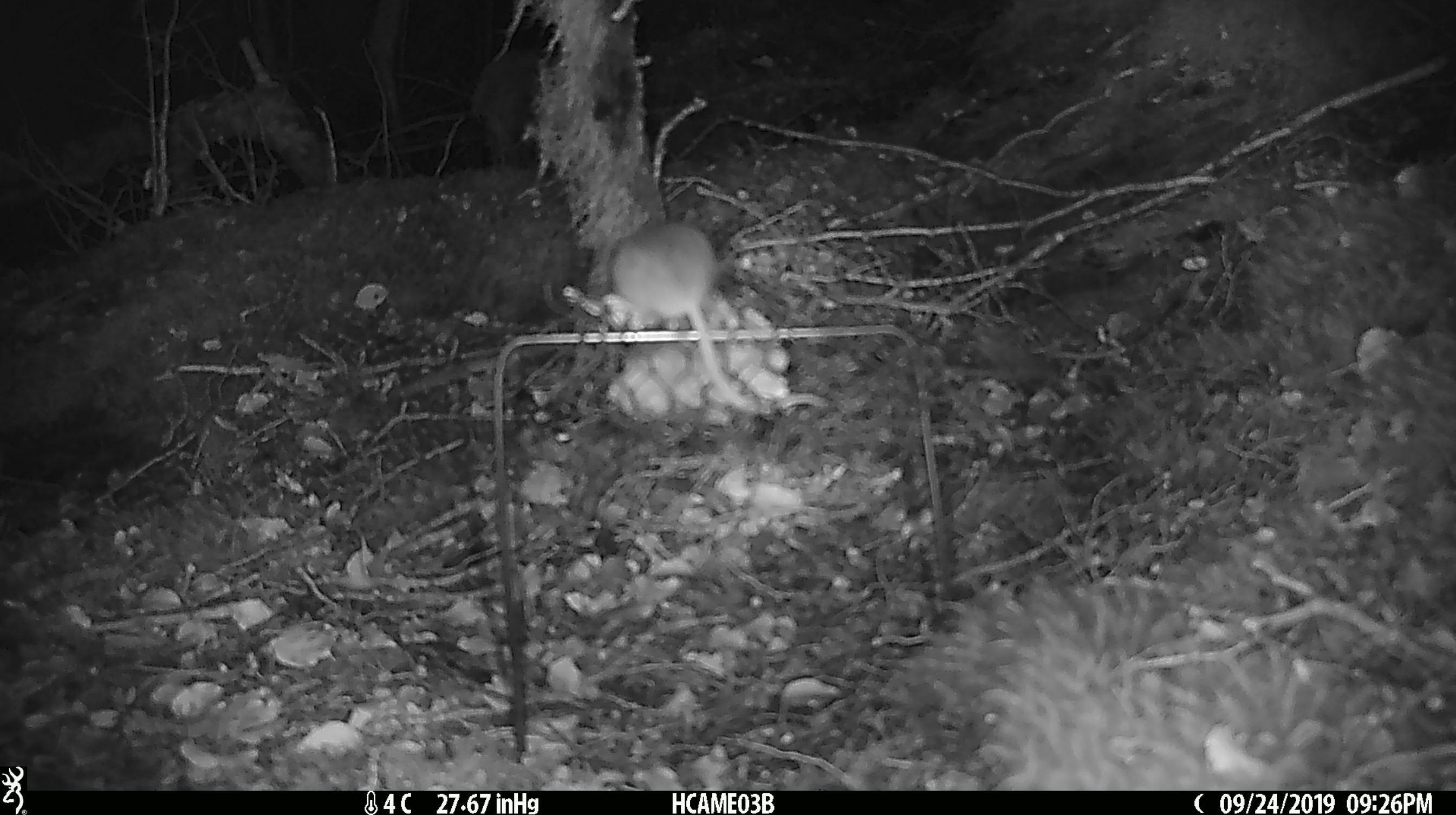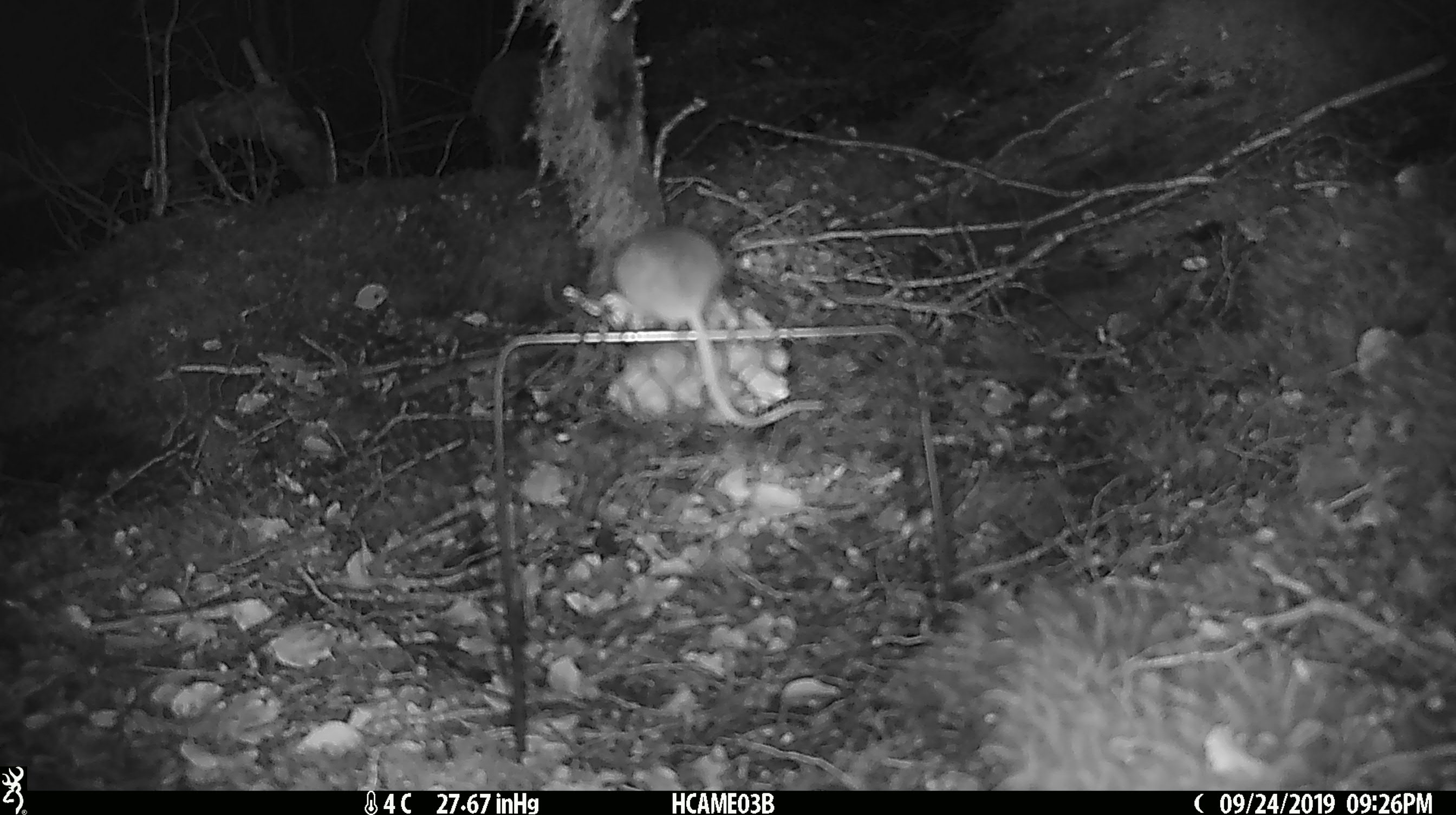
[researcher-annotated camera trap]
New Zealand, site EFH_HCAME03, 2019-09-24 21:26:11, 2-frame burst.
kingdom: Animalia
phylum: Chordata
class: Mammalia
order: Rodentia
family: Muridae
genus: Mus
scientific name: Mus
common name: mouse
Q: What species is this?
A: Mouse (Mus).